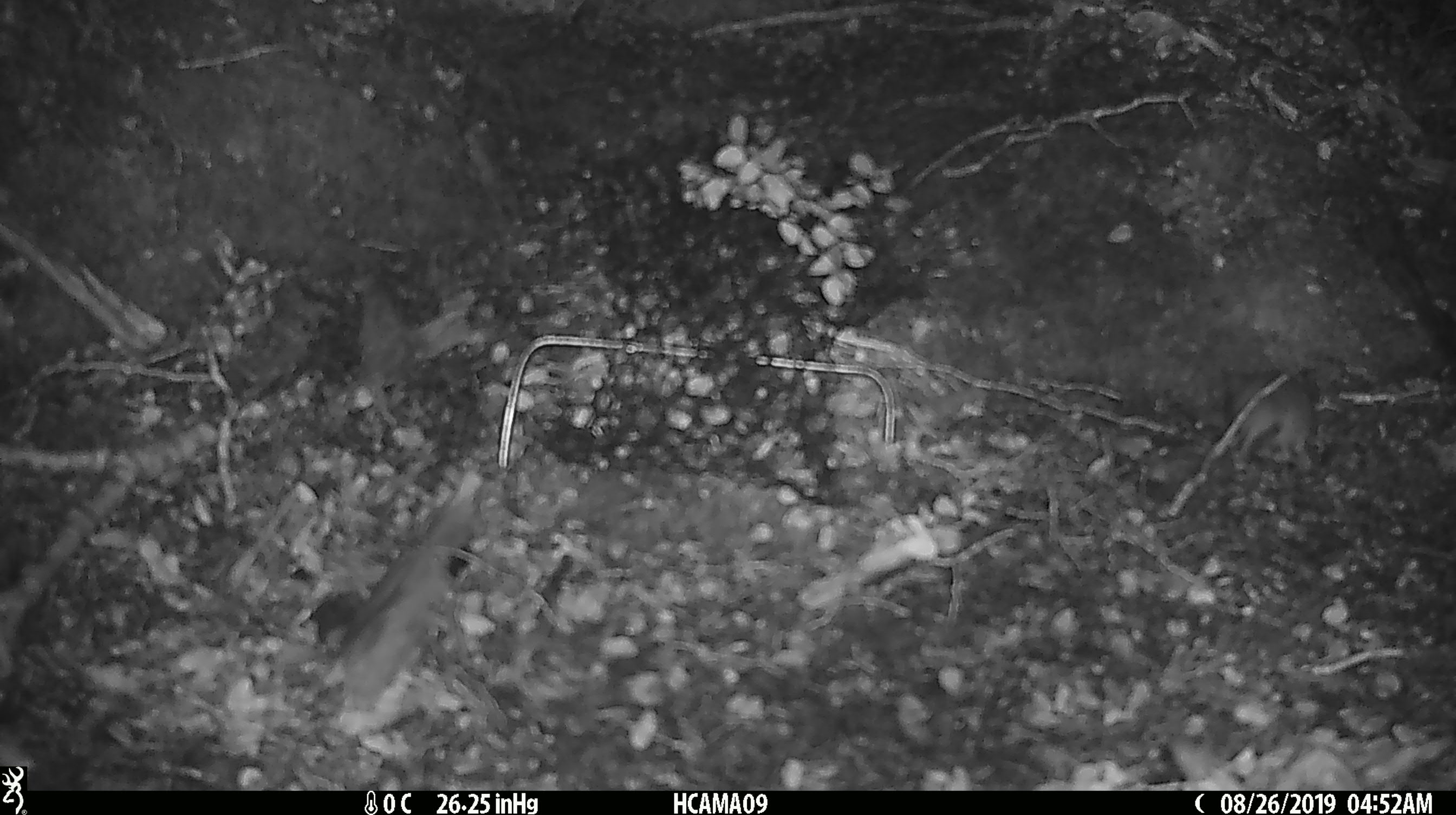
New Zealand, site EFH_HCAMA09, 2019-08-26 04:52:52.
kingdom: Animalia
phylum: Chordata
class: Mammalia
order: Rodentia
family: Muridae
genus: Mus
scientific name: Mus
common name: mouse